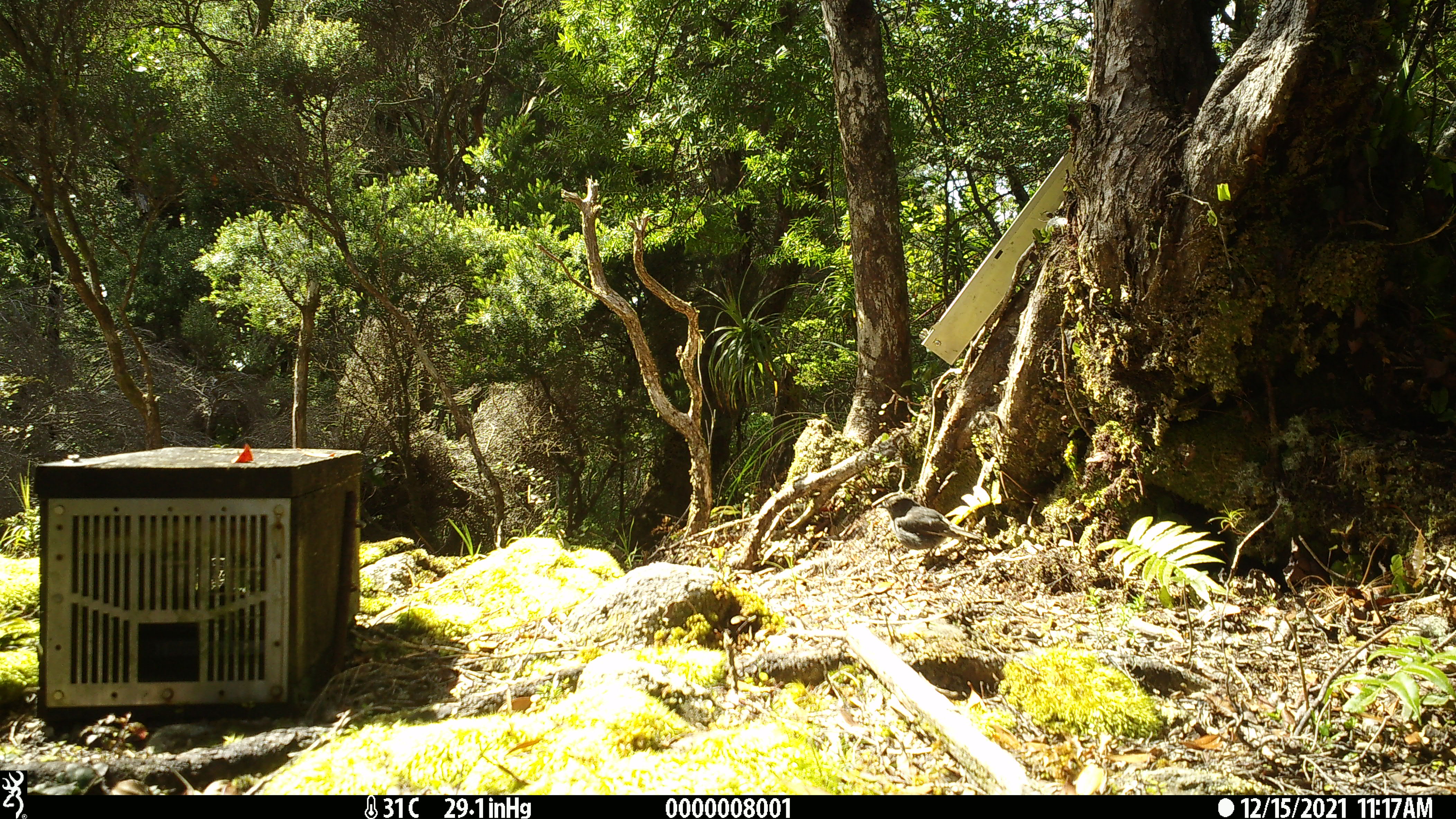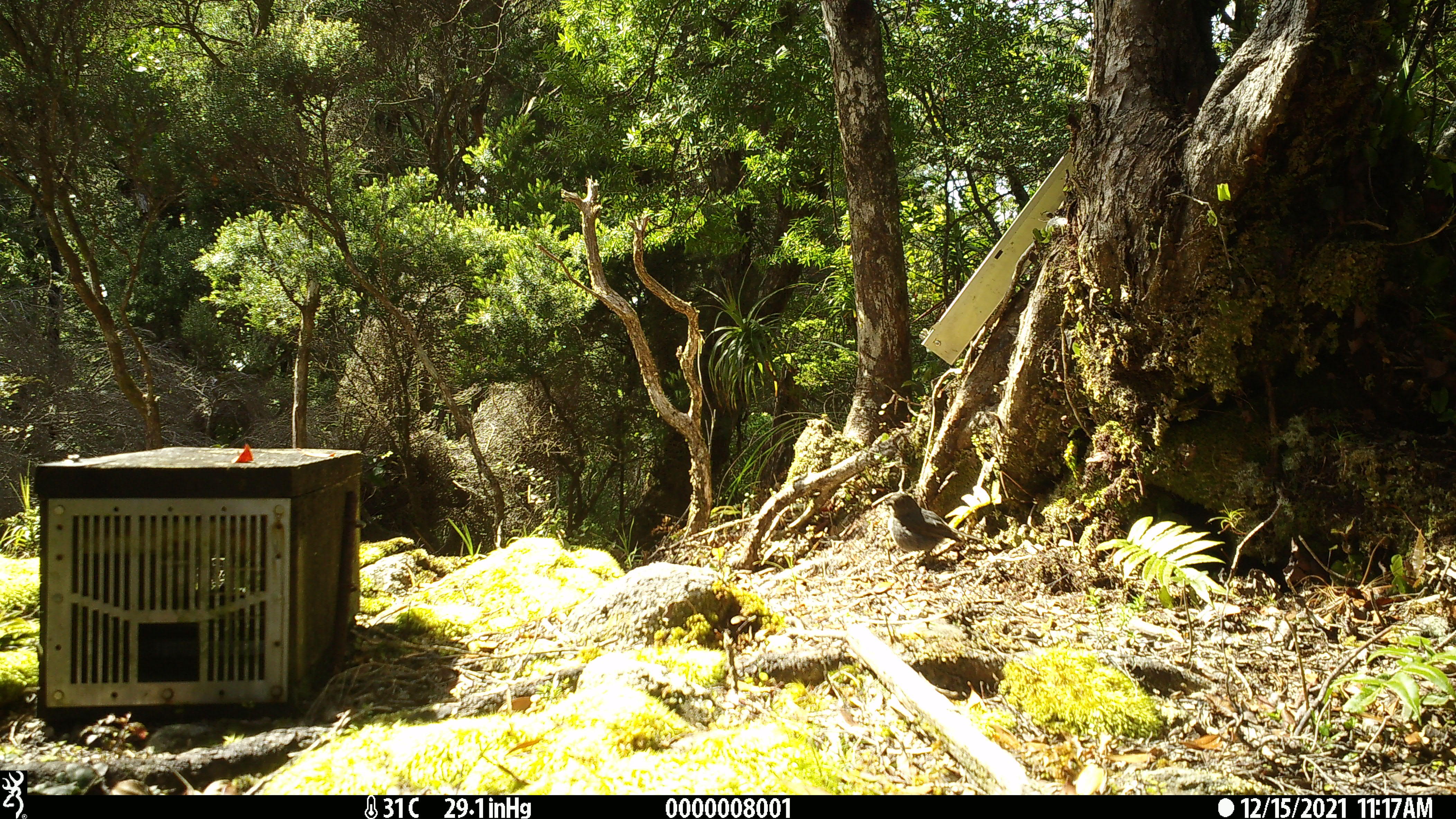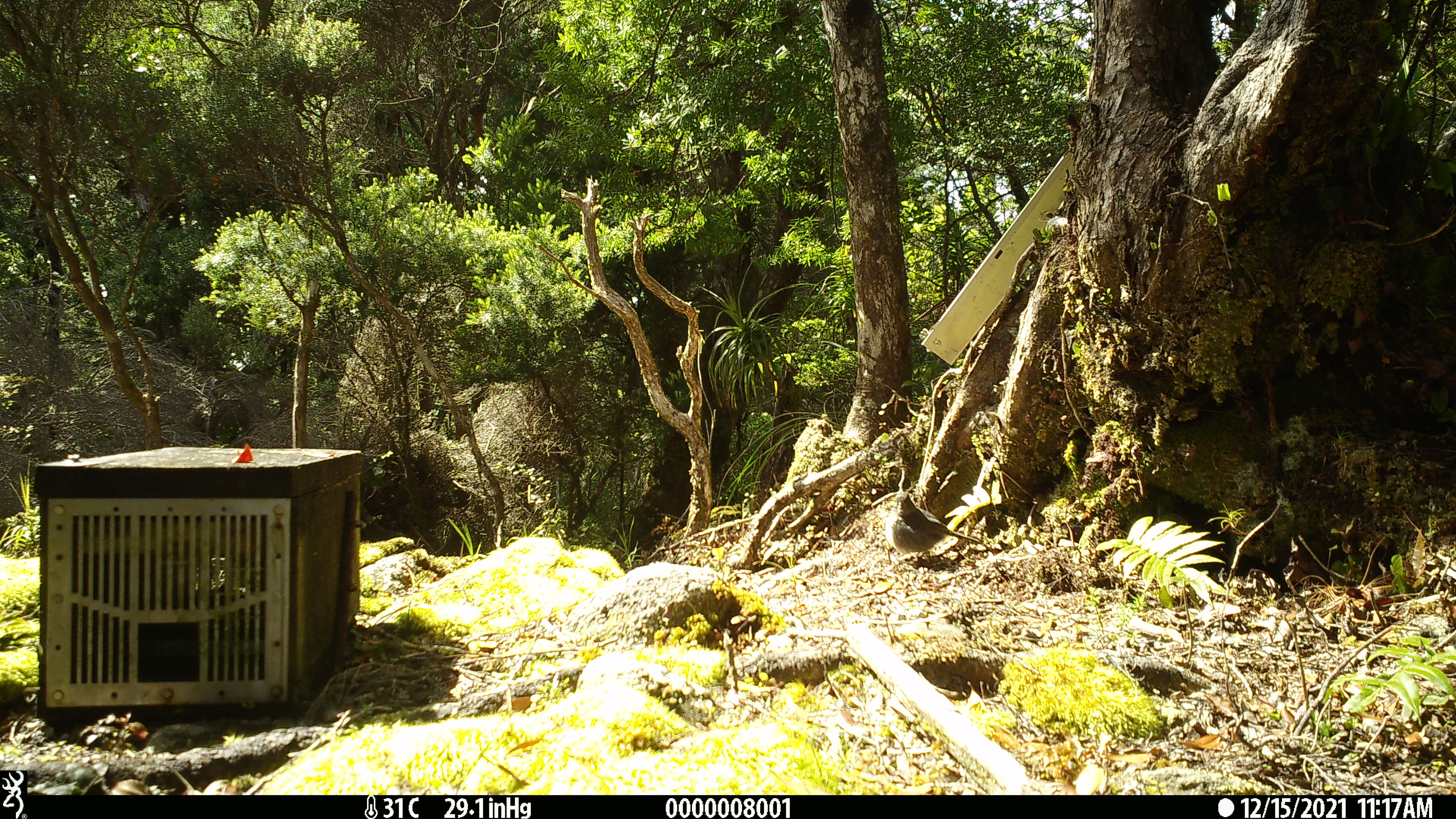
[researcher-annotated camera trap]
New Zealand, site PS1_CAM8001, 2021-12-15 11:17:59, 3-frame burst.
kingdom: Animalia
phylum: Chordata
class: Aves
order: Passeriformes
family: Petroicidae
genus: Petroica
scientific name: Petroica australis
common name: new zealand robin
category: robin